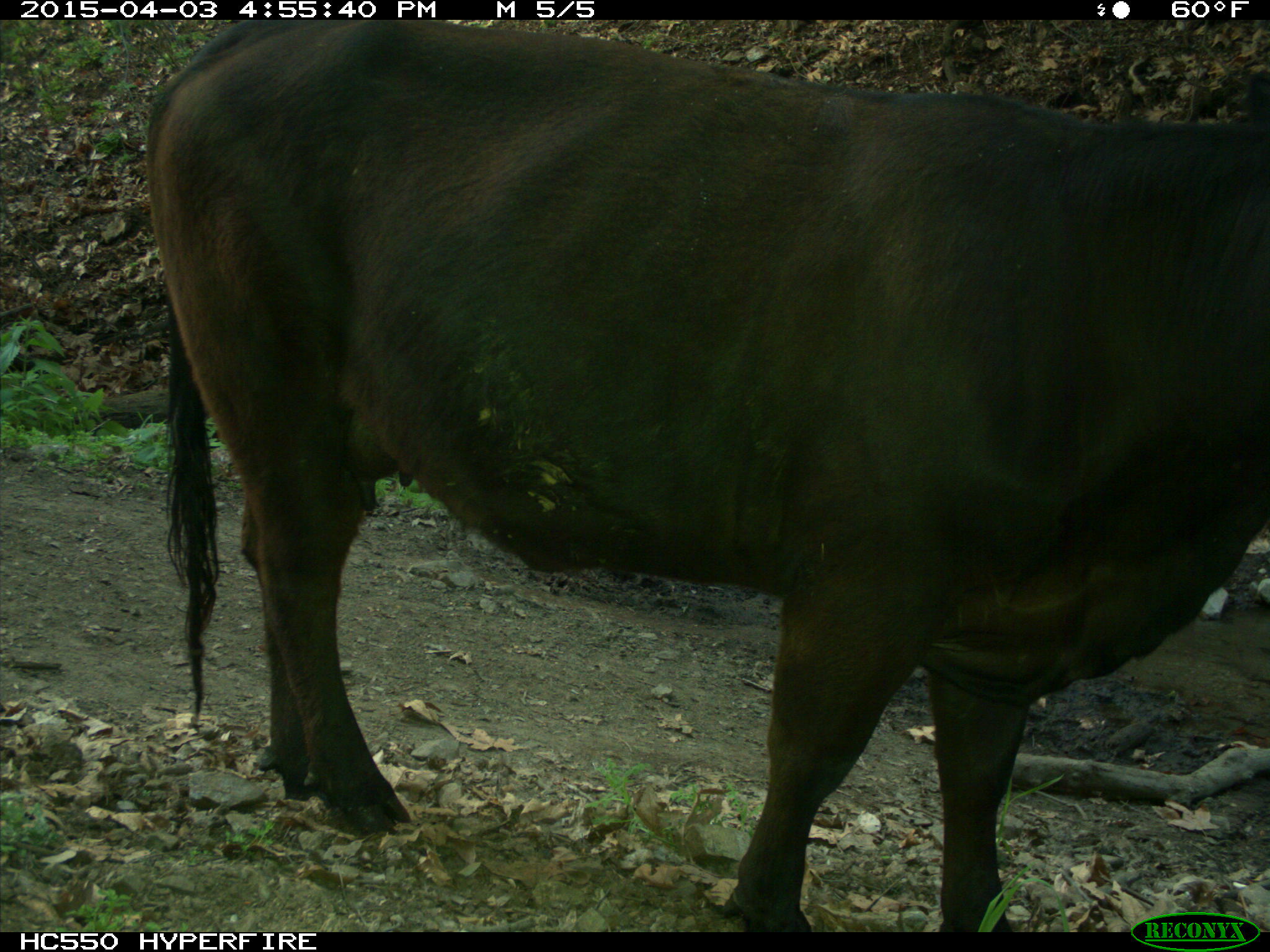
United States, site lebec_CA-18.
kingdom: Animalia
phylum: Chordata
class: Mammalia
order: Artiodactyla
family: Bovidae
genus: Bos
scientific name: Bos taurus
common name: domestic cow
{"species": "Bos taurus (domestic cow)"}